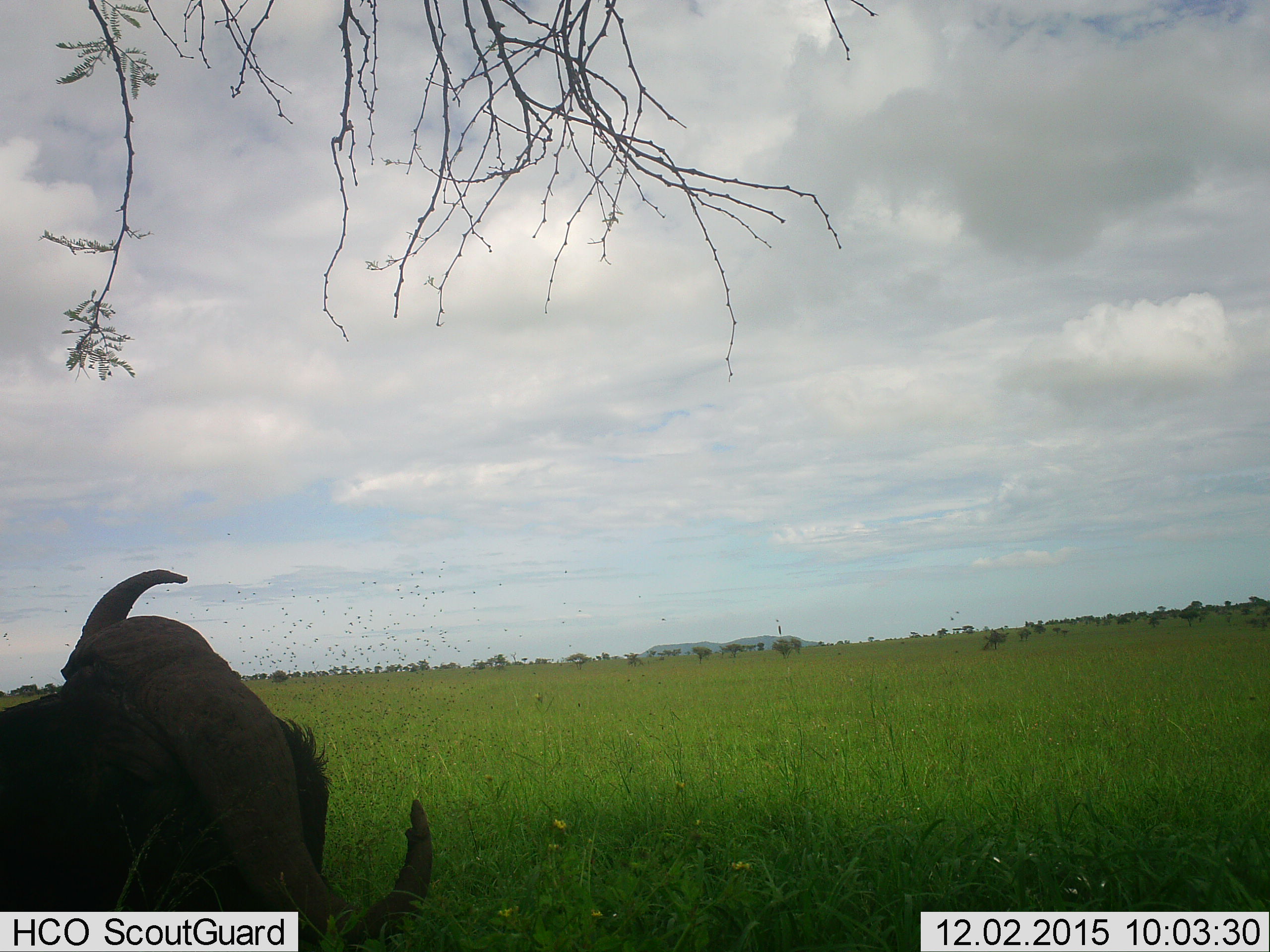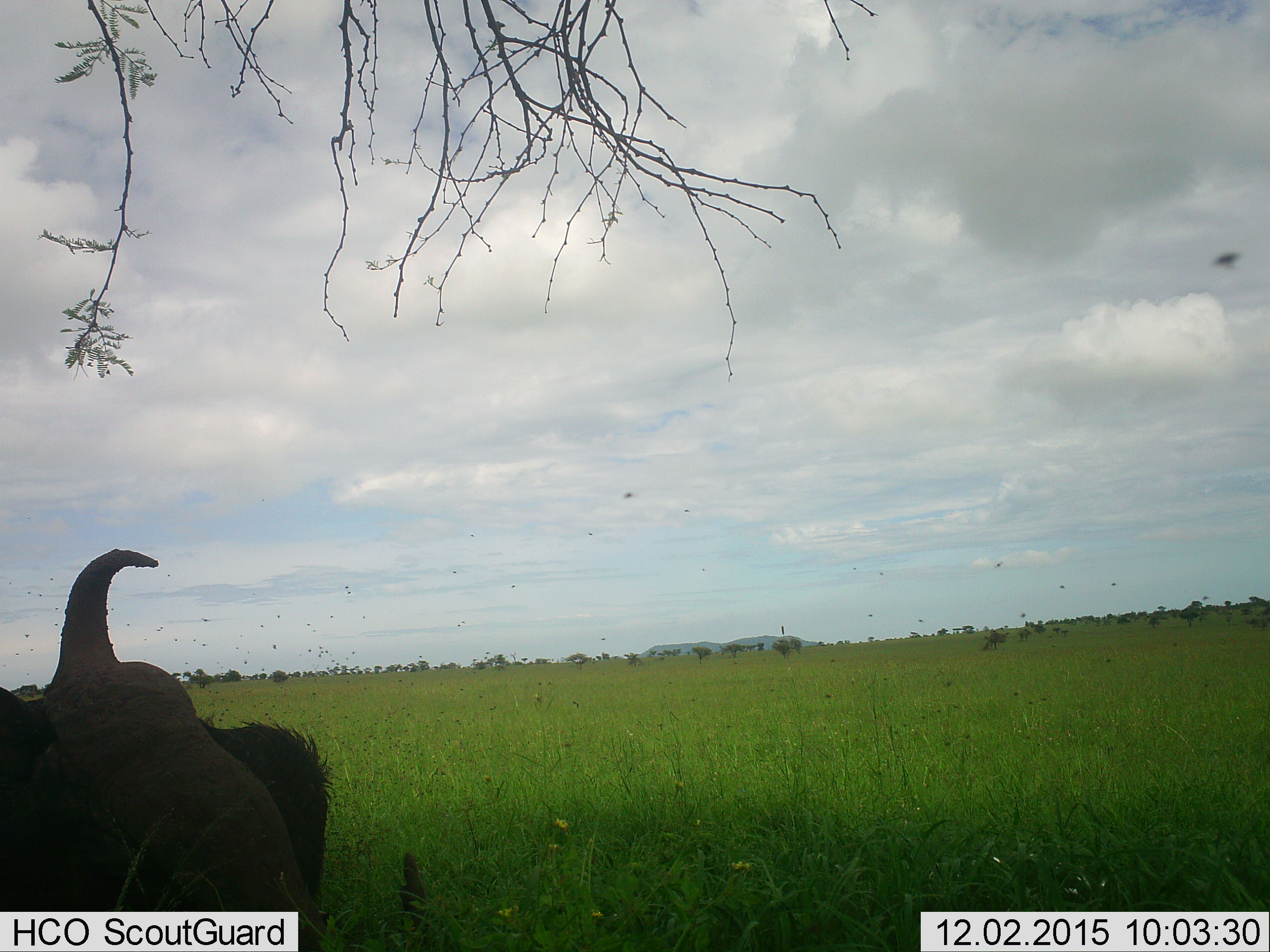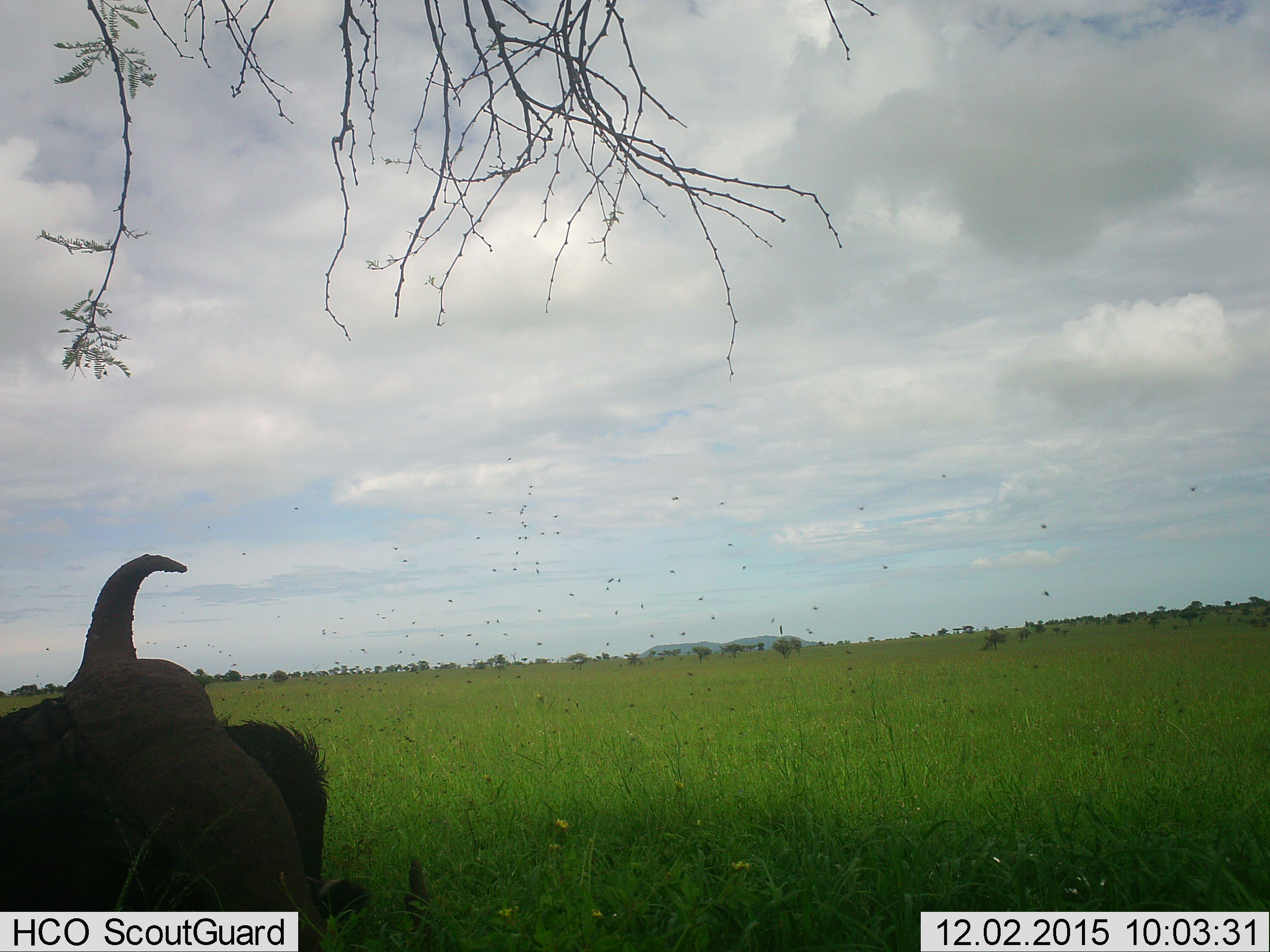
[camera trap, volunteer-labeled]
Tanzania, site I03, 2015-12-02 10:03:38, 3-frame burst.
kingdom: Animalia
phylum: Chordata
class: Mammalia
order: Artiodactyla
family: Bovidae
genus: Syncerus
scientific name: Syncerus caffer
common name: cape buffalo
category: buffalo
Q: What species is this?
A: Buffalo (cape buffalo) (Syncerus caffer).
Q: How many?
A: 1.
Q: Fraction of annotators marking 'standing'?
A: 25%.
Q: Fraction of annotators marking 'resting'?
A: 62%.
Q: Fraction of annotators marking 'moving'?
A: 0%.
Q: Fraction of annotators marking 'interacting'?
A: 0%.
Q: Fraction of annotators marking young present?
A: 0%.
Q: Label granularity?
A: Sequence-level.